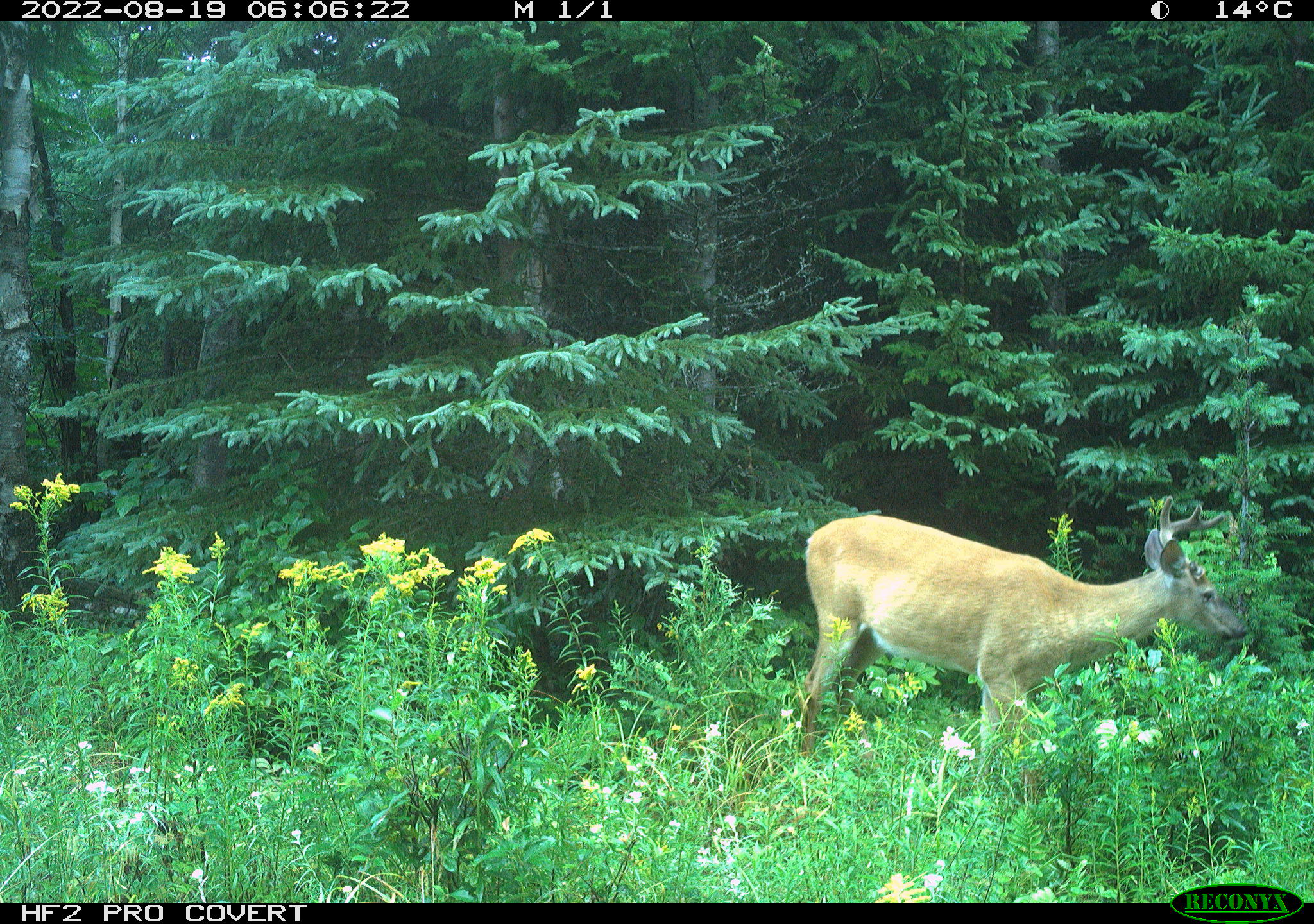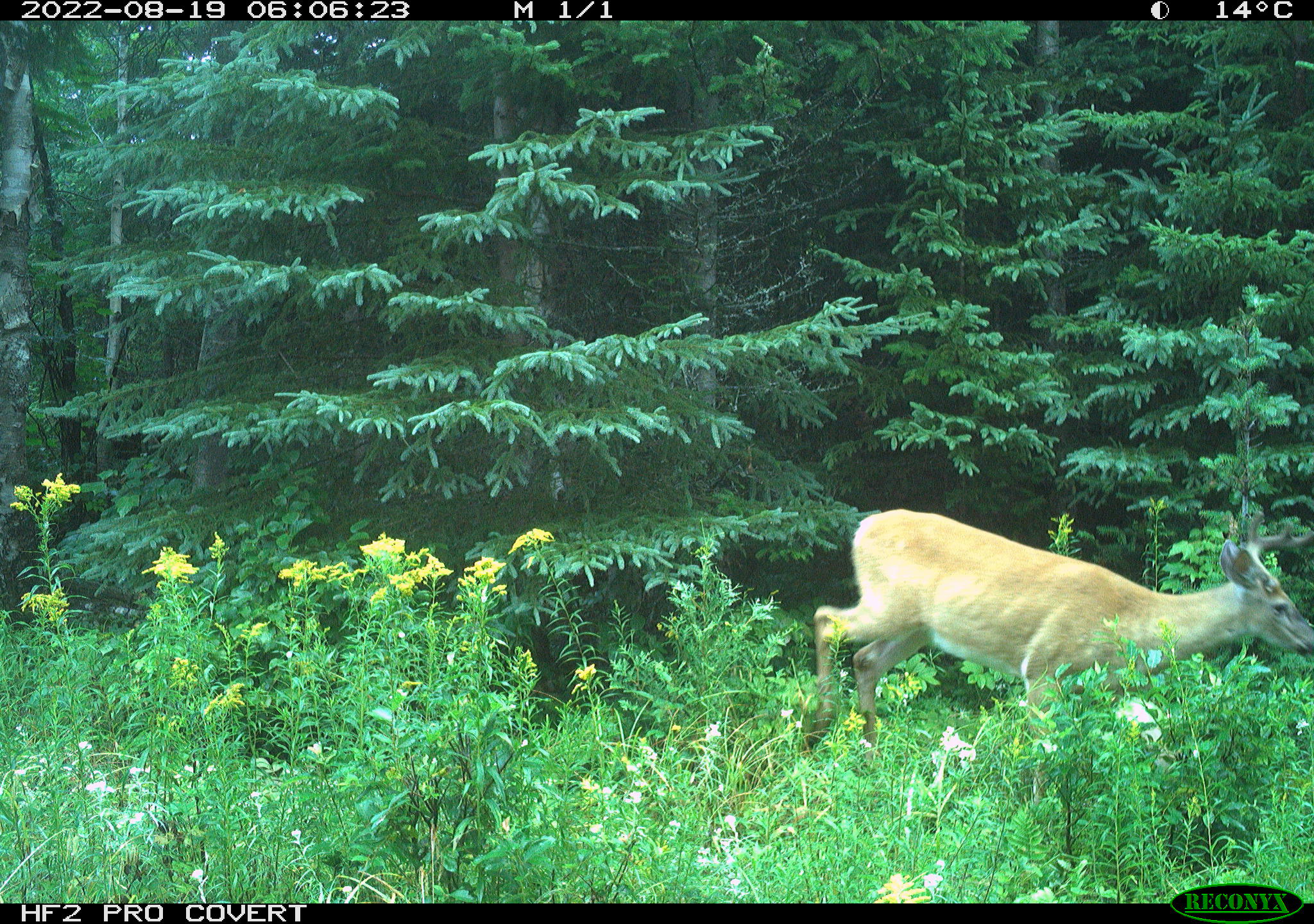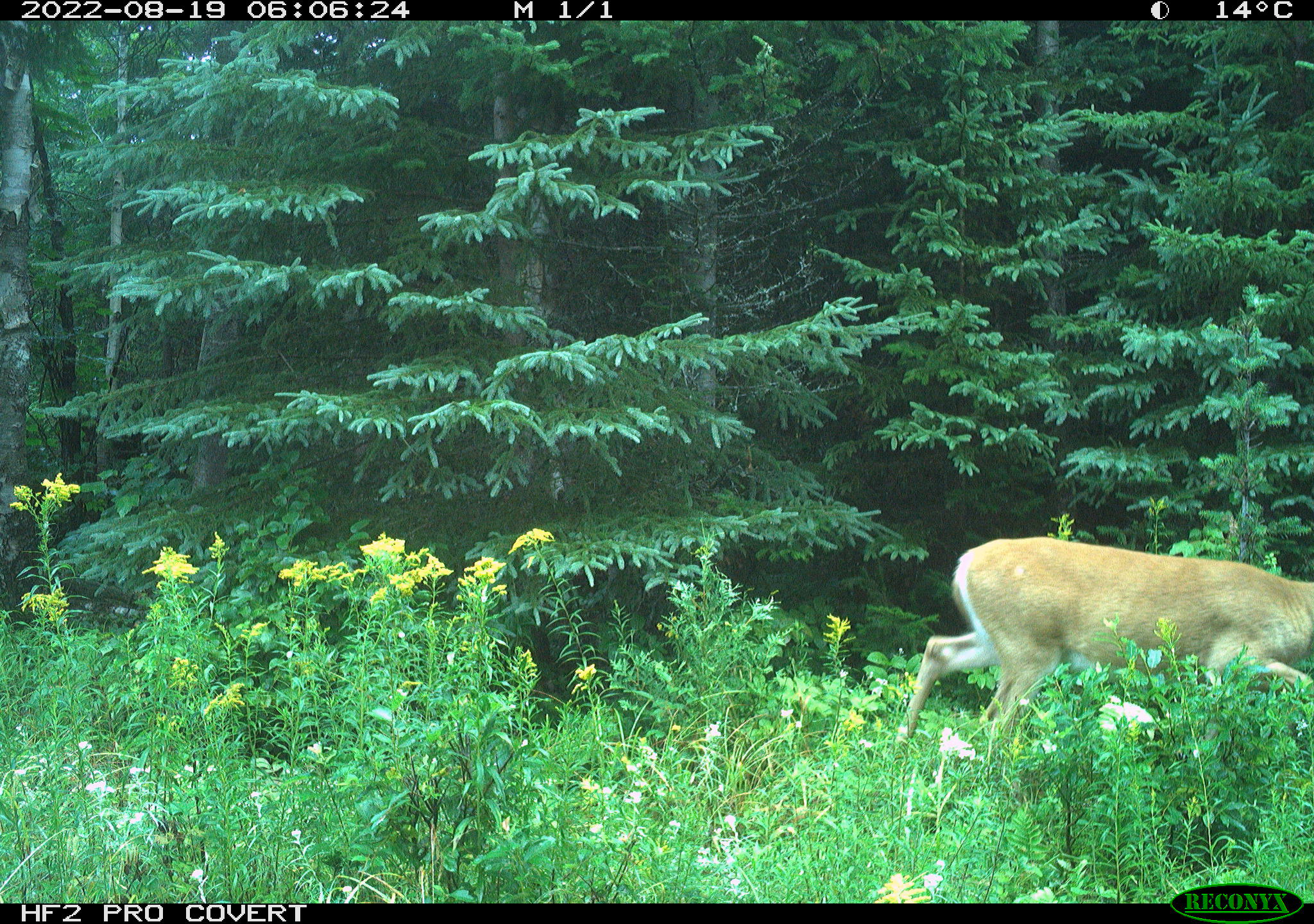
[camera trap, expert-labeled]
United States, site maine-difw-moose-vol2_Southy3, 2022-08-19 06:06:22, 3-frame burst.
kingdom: Animalia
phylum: Chordata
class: Mammalia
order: Artiodactyla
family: Cervidae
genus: Odocoileus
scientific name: Odocoileus virginianus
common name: white-tailed deer